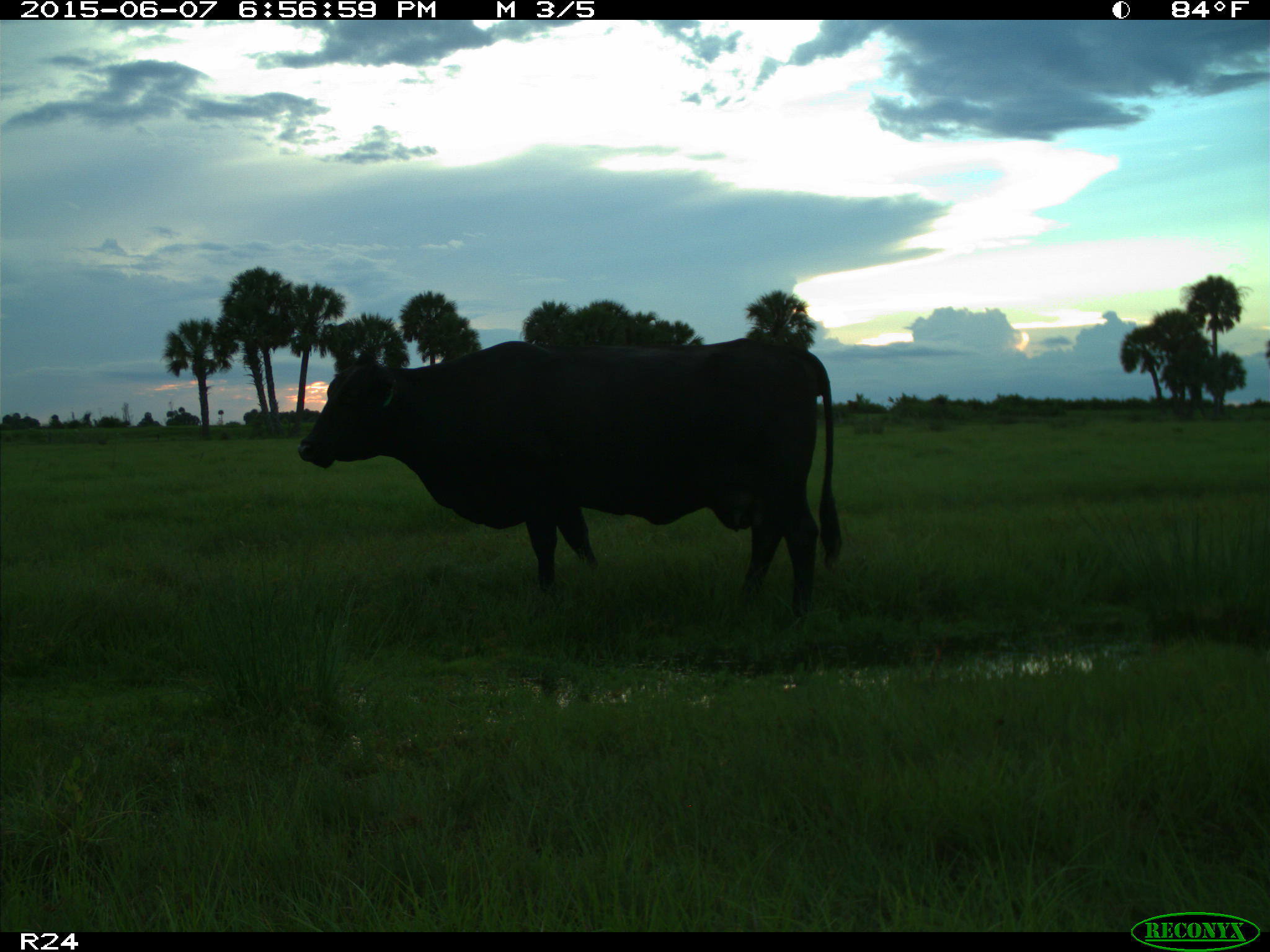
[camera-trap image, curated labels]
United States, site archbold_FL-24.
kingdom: Animalia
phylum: Chordata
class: Mammalia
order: Artiodactyla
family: Bovidae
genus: Bos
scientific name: Bos taurus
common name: domestic cow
Bos taurus (domestic cow).